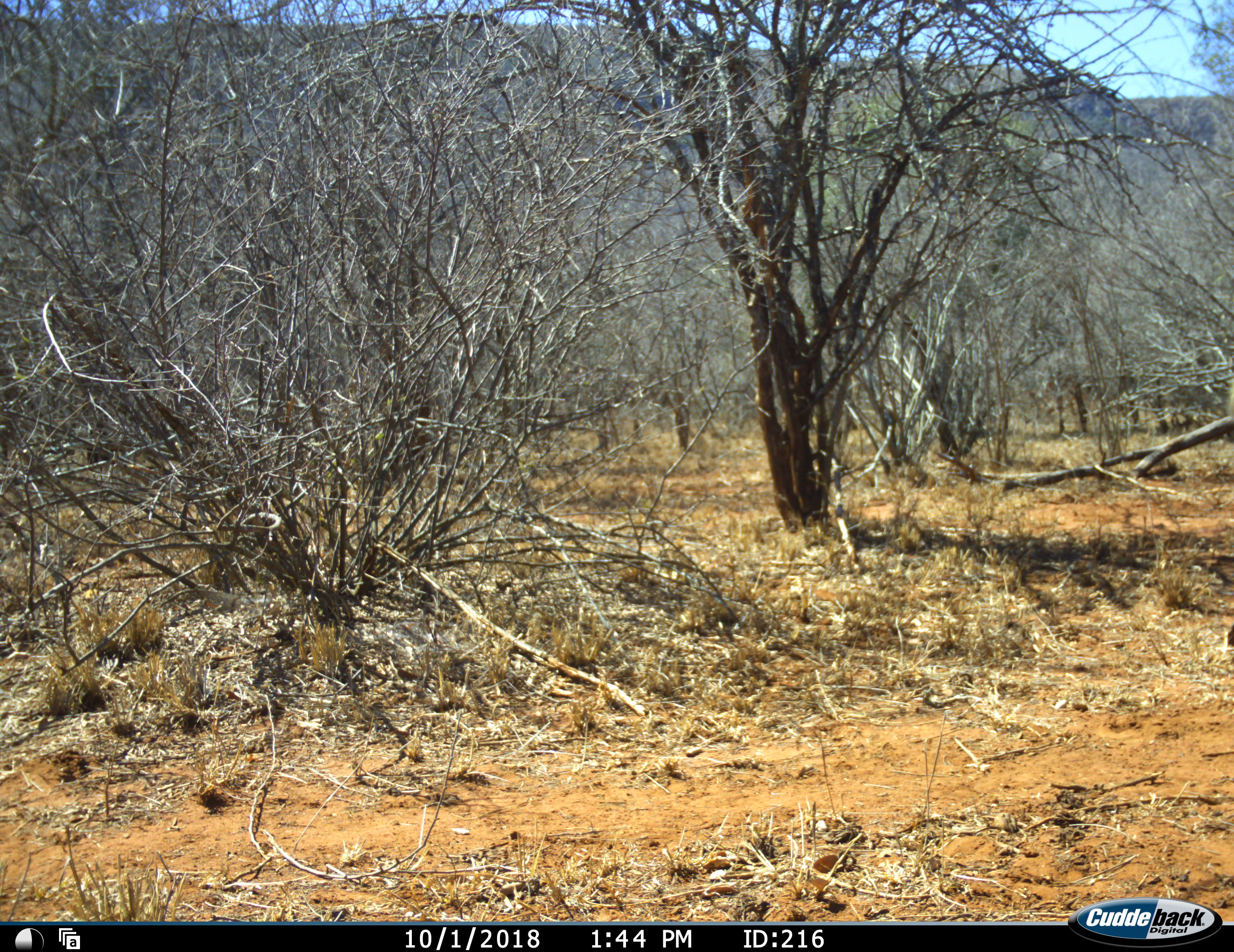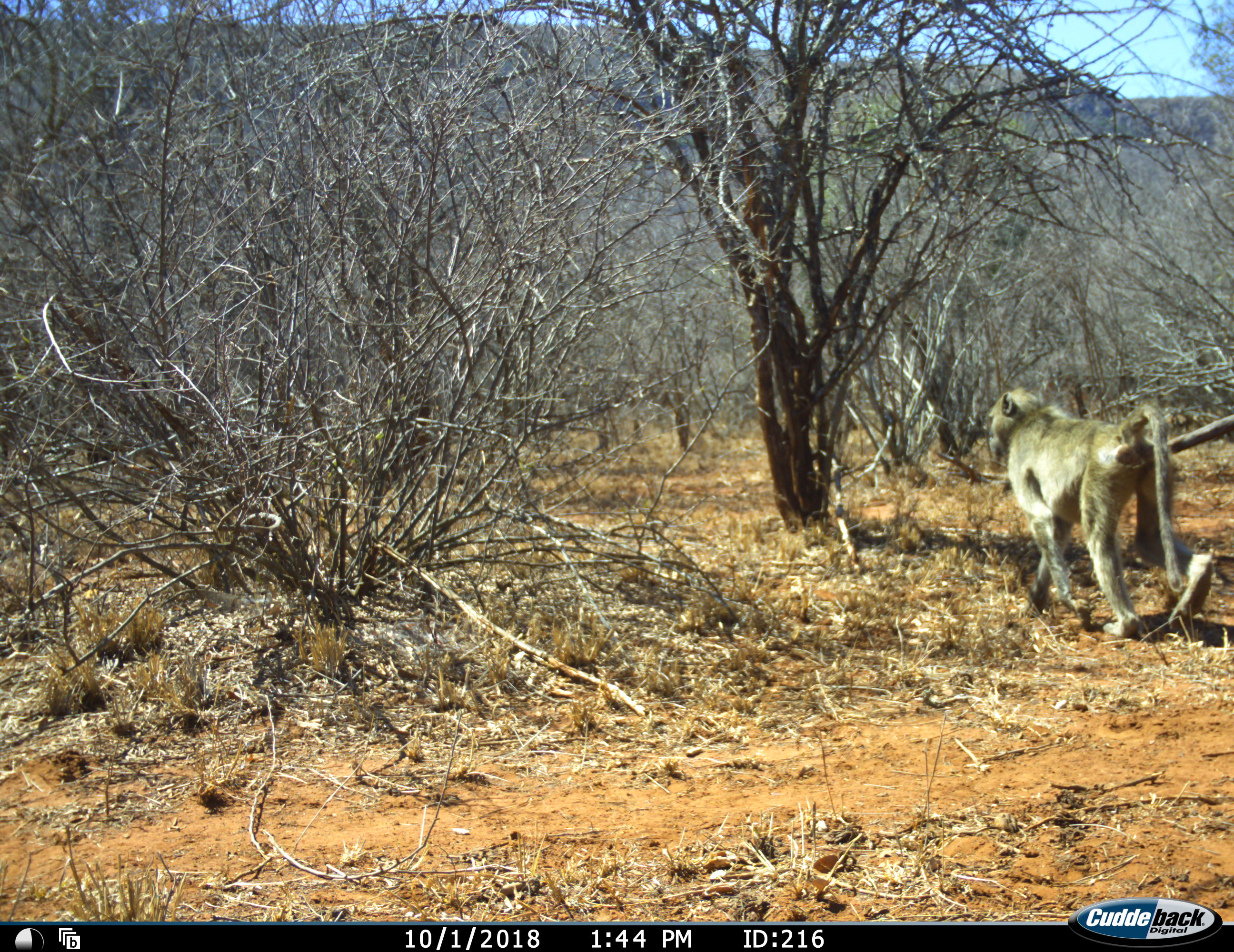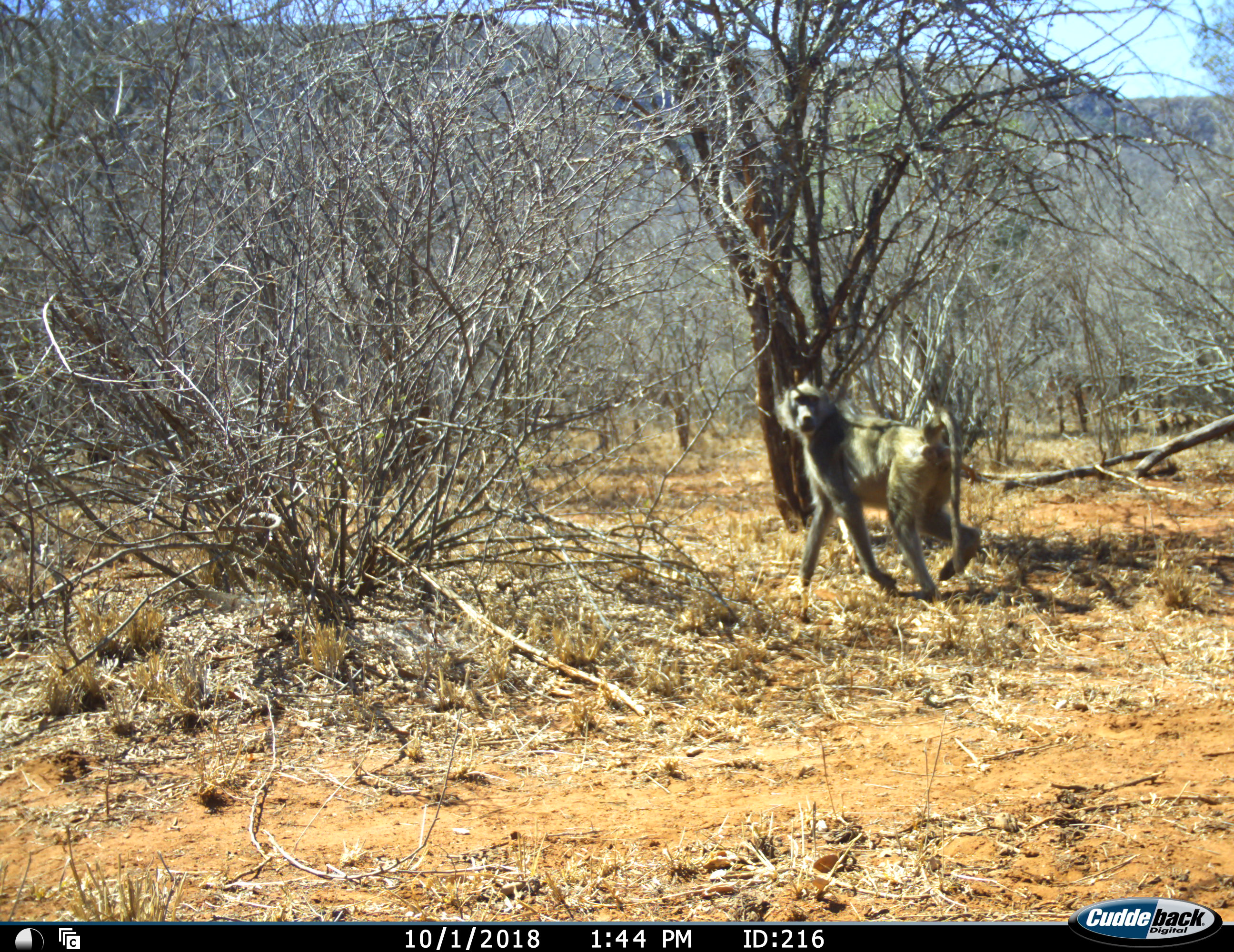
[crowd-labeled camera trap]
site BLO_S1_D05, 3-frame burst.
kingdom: Animalia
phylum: Chordata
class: Mammalia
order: Primates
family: Cercopithecidae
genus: Papio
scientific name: Papio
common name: baboon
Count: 1.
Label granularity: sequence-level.